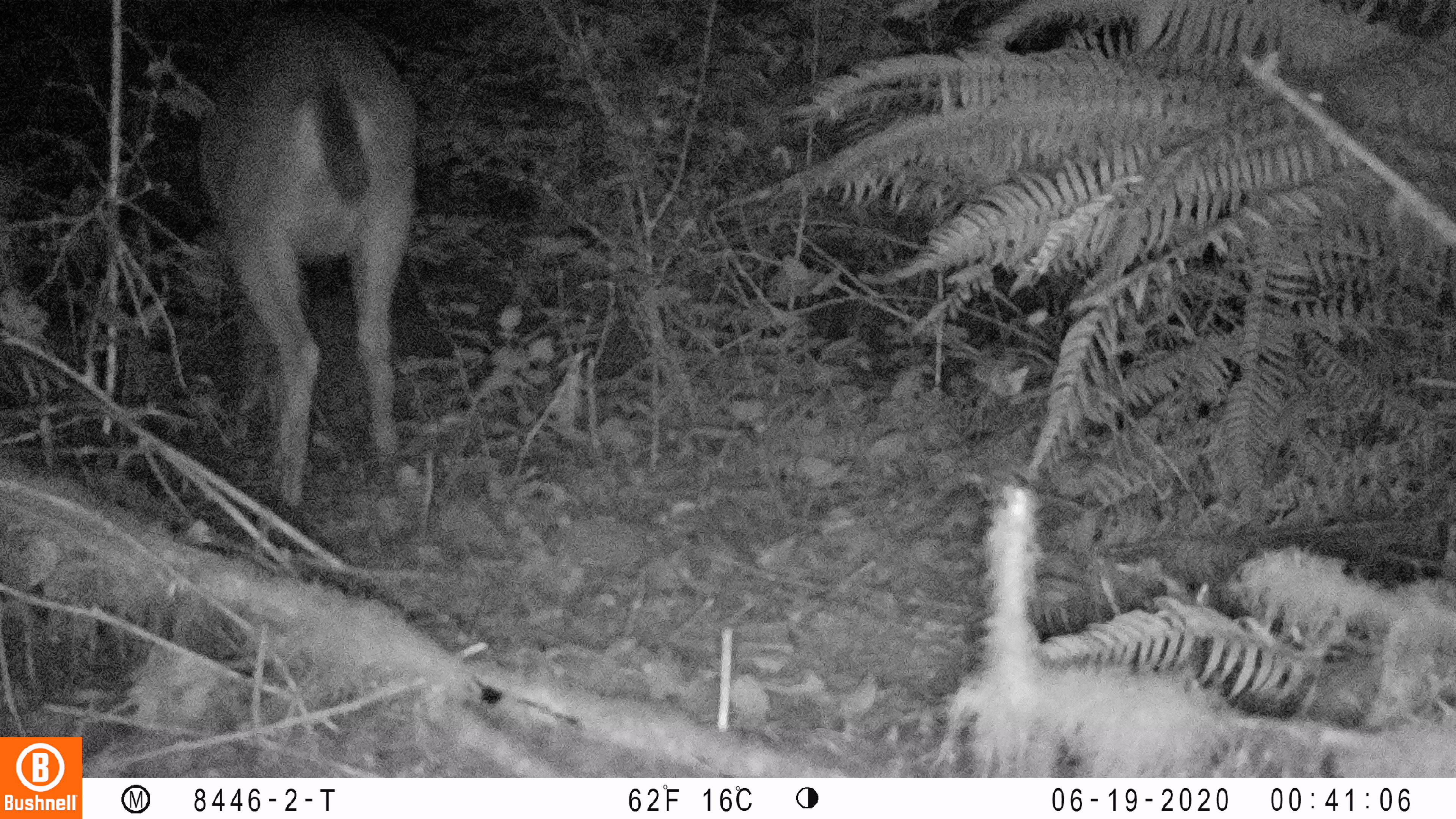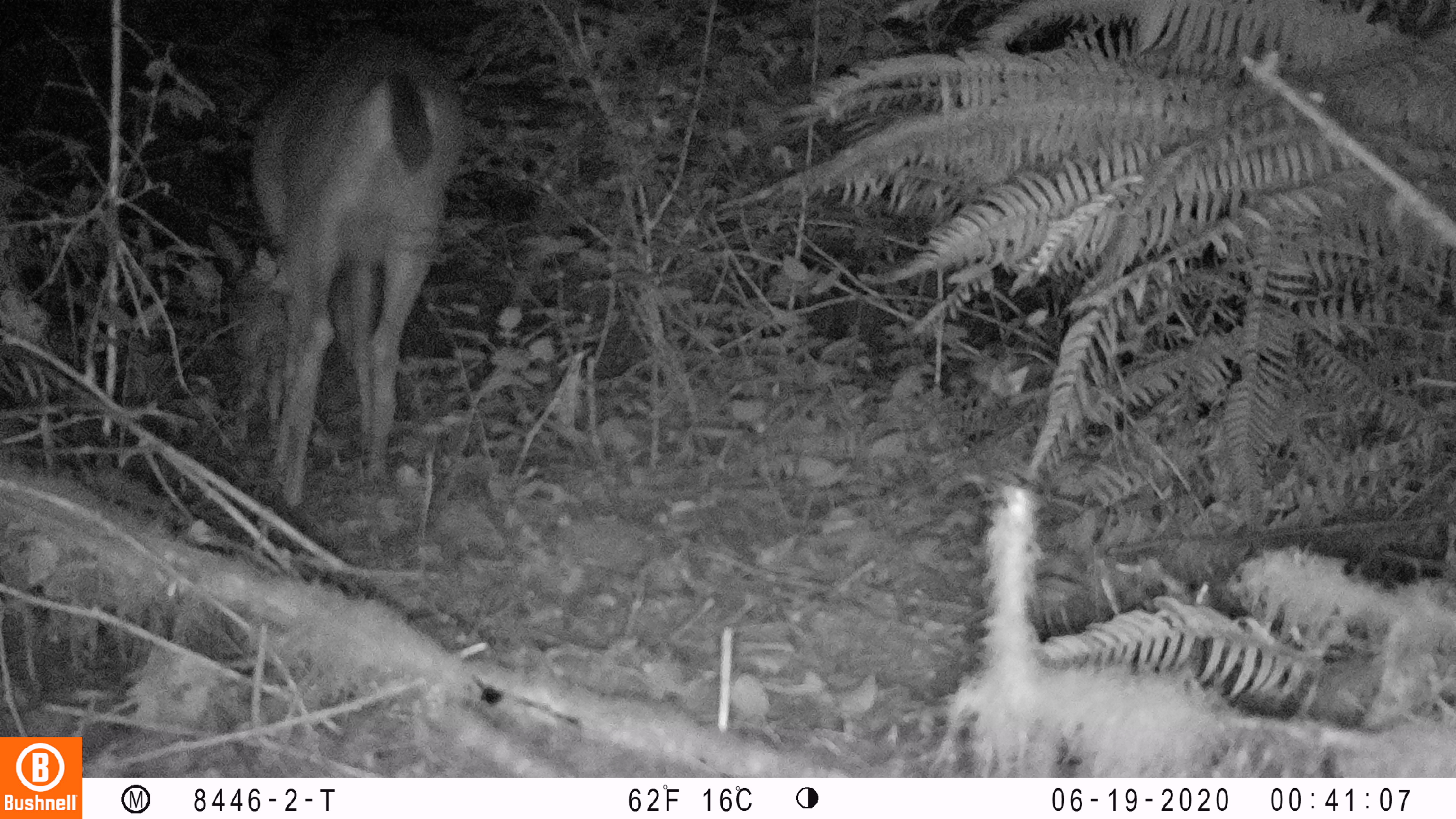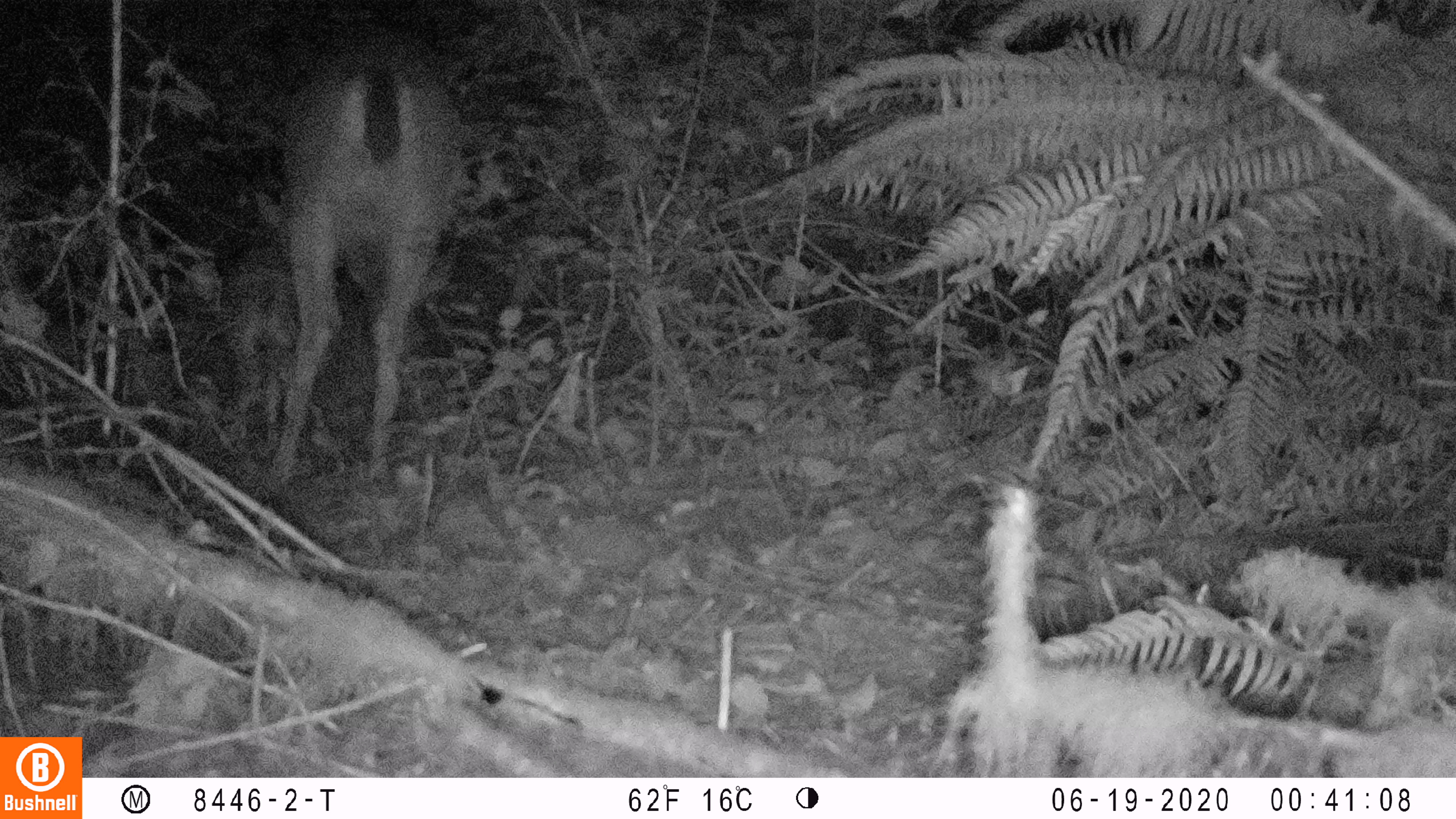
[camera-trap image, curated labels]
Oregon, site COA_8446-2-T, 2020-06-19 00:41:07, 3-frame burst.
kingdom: Animalia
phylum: Chordata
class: Mammalia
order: Artiodactyla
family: Cervidae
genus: Odocoileus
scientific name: Odocoileus hemionus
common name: black-tailed deer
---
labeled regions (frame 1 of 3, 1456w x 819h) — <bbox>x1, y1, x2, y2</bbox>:
black-tailed deer: <bbox>179, 12, 429, 520</bbox>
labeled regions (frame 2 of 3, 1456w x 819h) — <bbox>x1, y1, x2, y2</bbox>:
black-tailed deer: <bbox>205, 21, 486, 518</bbox>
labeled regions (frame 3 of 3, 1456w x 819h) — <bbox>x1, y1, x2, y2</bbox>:
black-tailed deer: <bbox>217, 25, 478, 505</bbox>